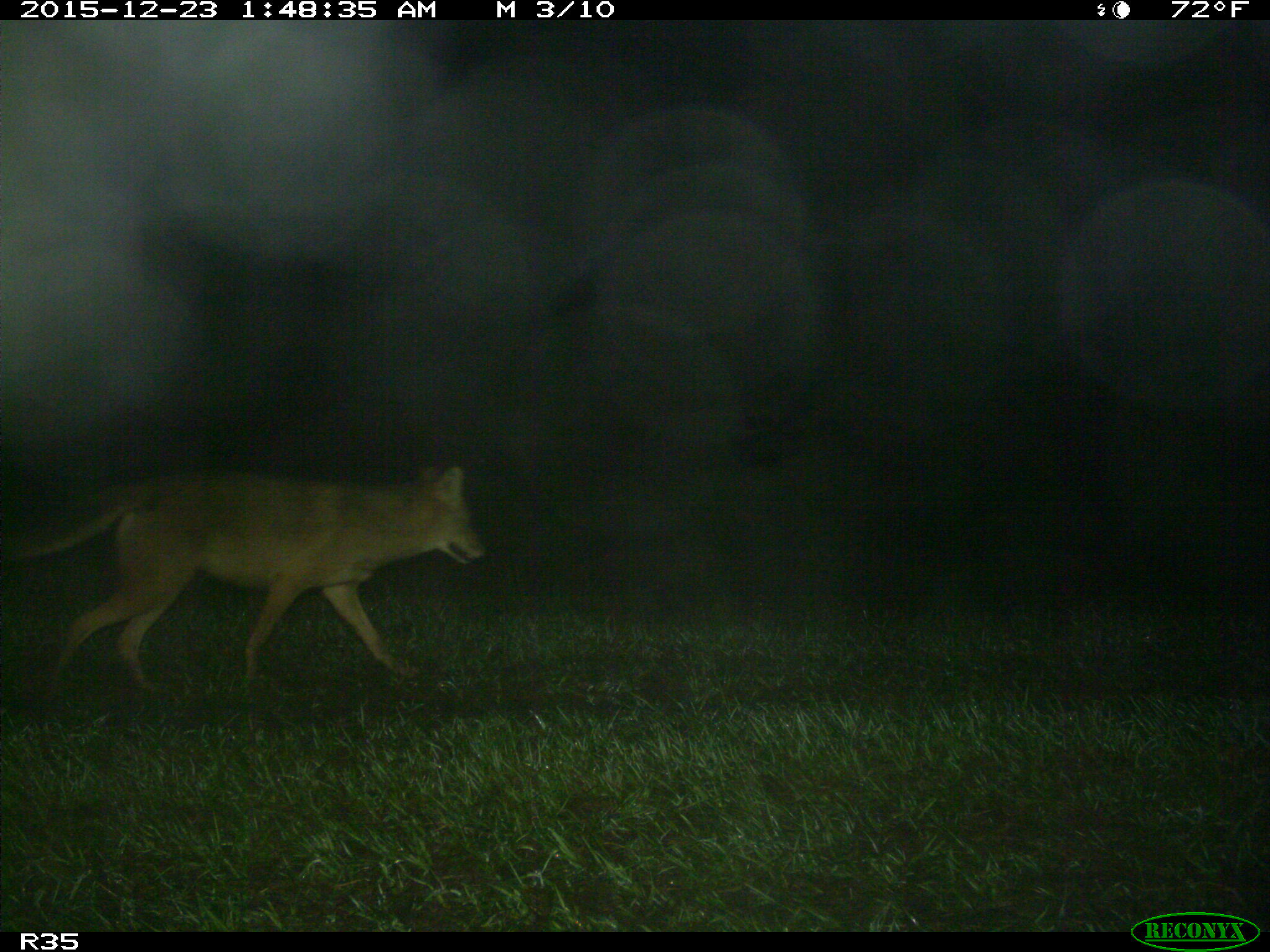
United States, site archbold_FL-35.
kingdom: Animalia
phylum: Chordata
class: Mammalia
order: Carnivora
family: Canidae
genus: Canis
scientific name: Canis latrans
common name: coyote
Canis latrans (coyote).